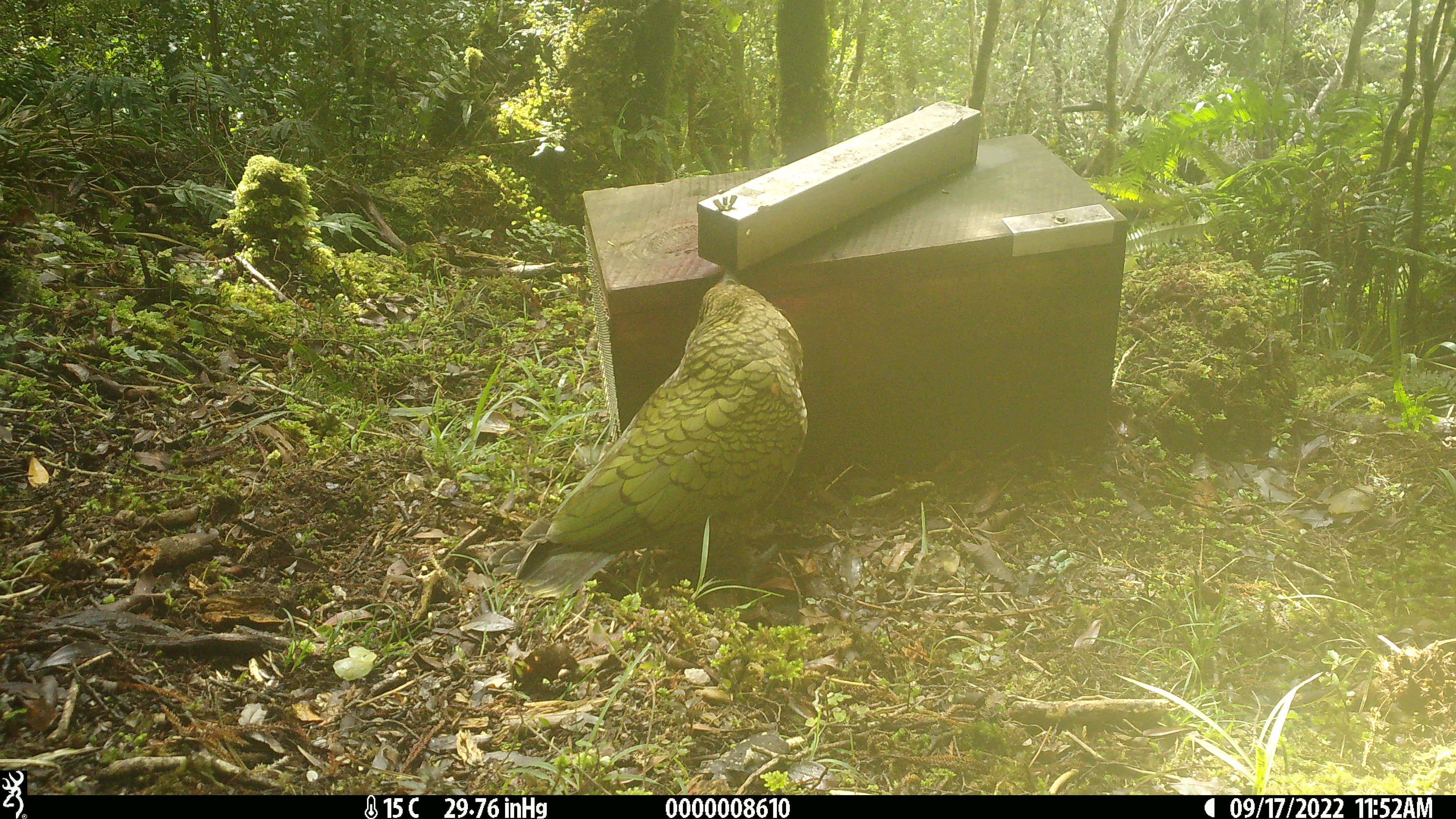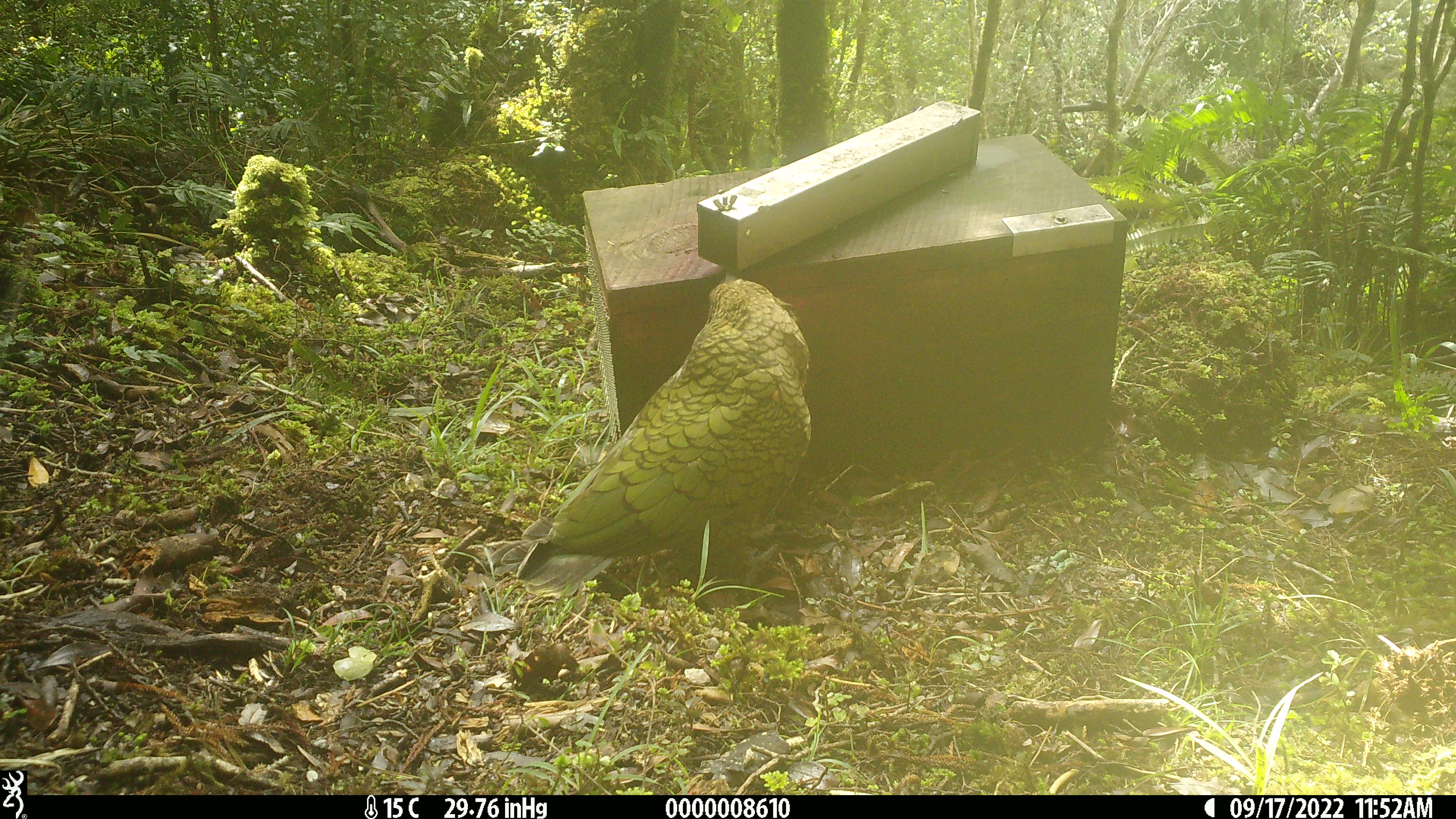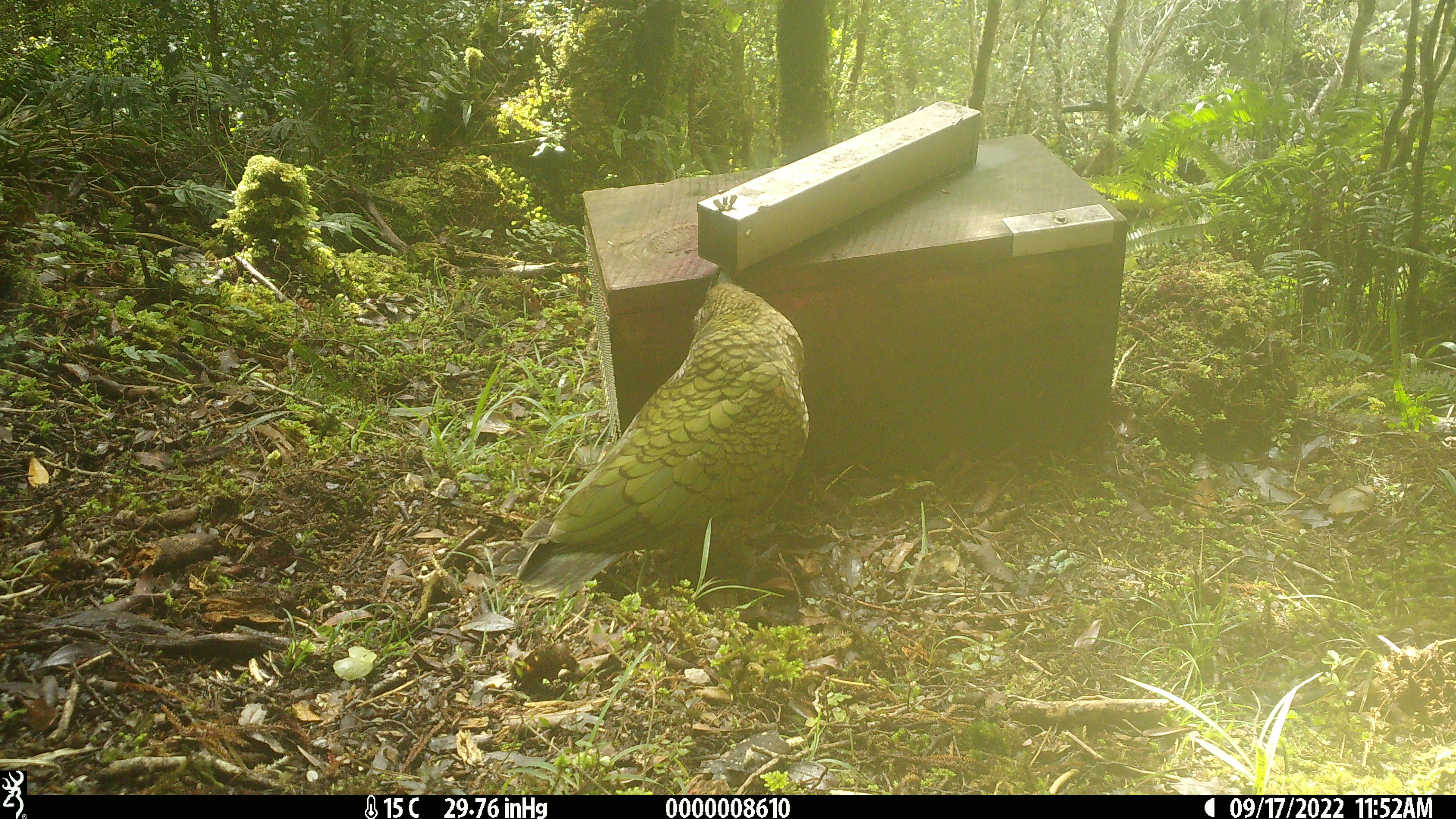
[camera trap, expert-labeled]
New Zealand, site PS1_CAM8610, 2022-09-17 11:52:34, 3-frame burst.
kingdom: Animalia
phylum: Chordata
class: Aves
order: Psittaciformes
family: Strigopidae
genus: Nestor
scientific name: Nestor notabilis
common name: kea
Kea (Nestor notabilis).